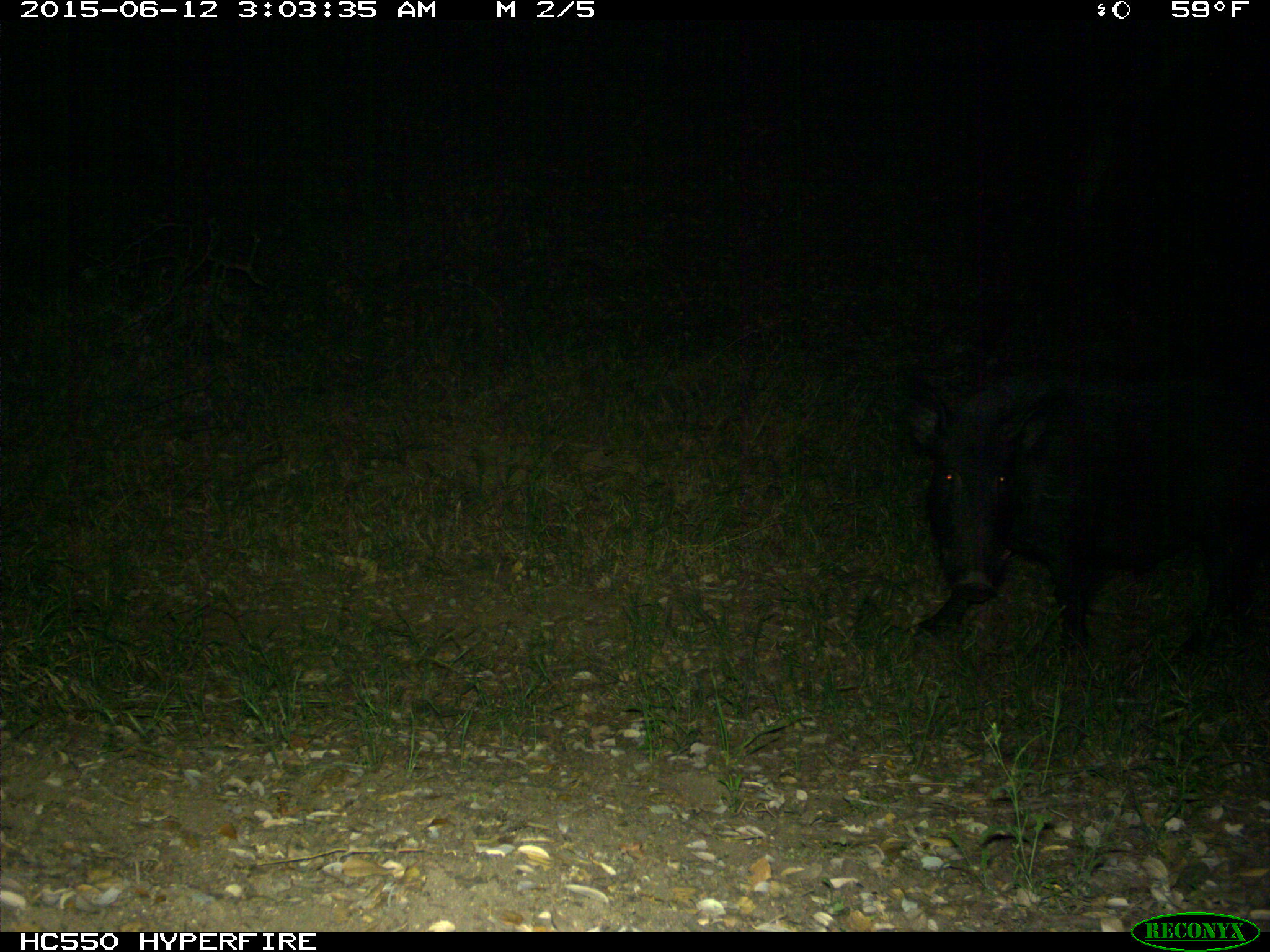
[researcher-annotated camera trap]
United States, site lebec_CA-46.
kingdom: Animalia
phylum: Chordata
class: Mammalia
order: Artiodactyla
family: Suidae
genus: Sus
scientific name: Sus scrofa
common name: wild boar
Sus scrofa (wild boar).